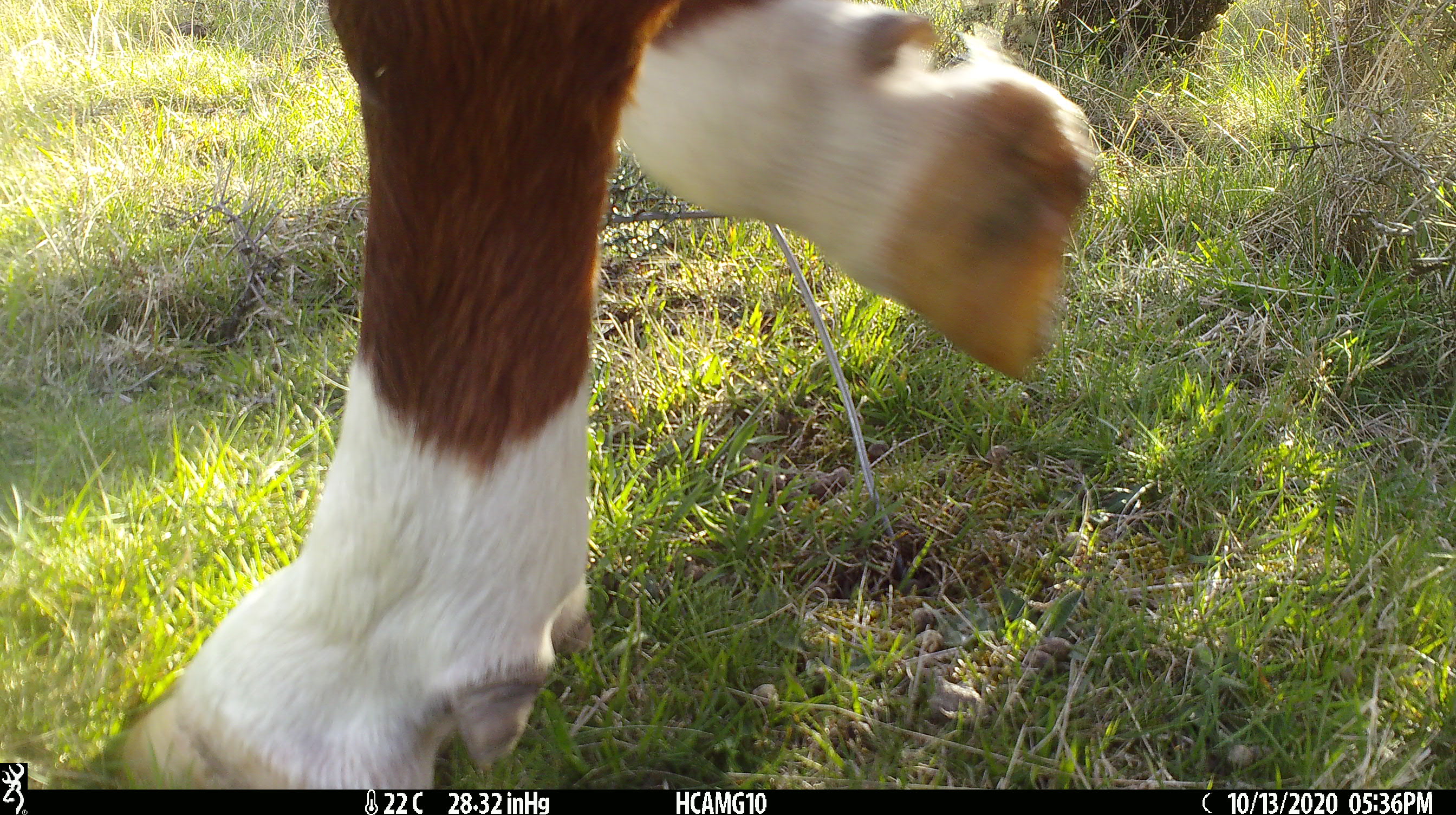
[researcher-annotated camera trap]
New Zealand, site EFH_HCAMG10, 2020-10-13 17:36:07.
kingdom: Animalia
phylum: Chordata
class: Mammalia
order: Artiodactyla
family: Bovidae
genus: Bos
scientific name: Bos taurus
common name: domestic cow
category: cow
Cow (domestic cow) (Bos taurus).